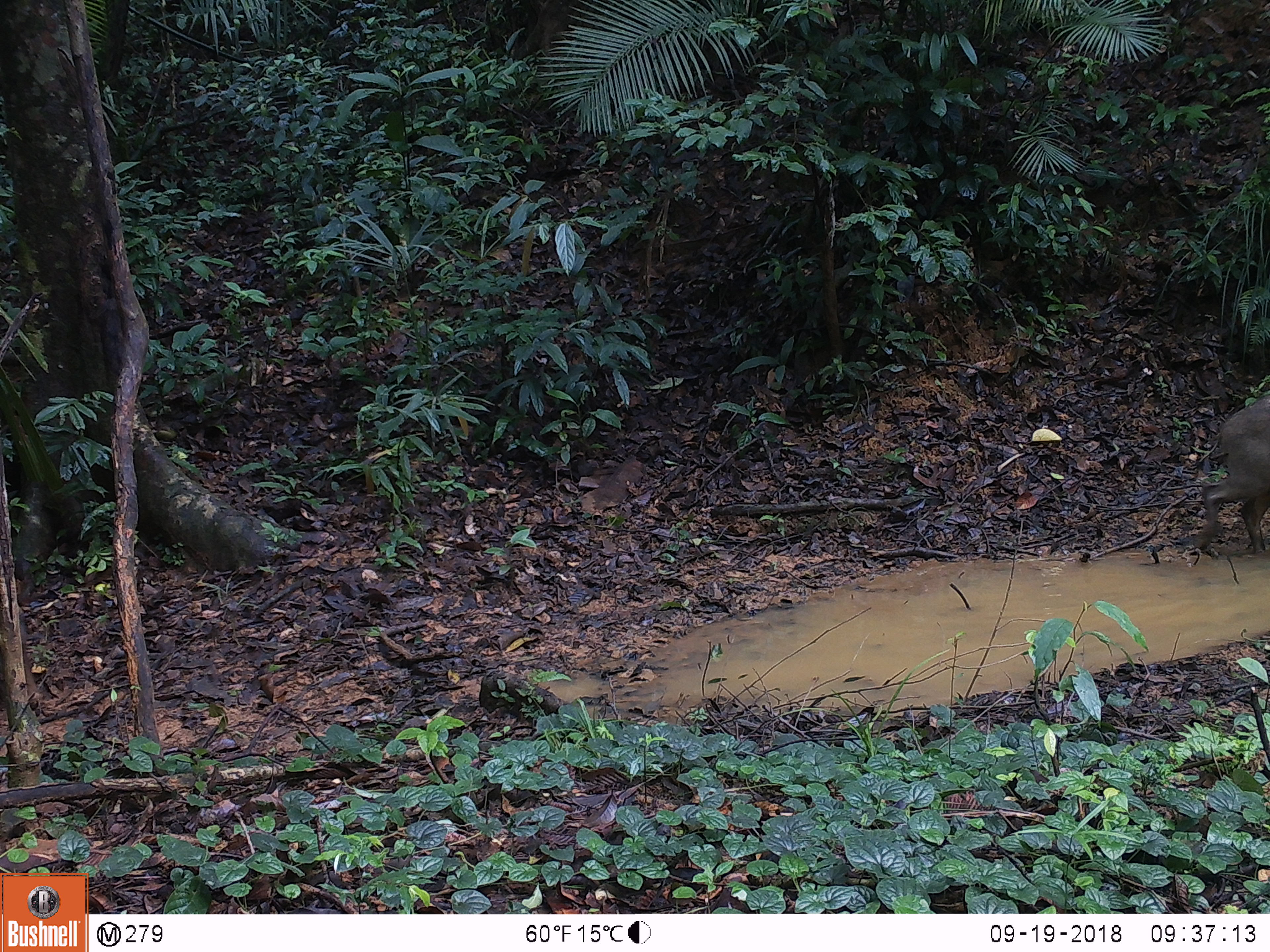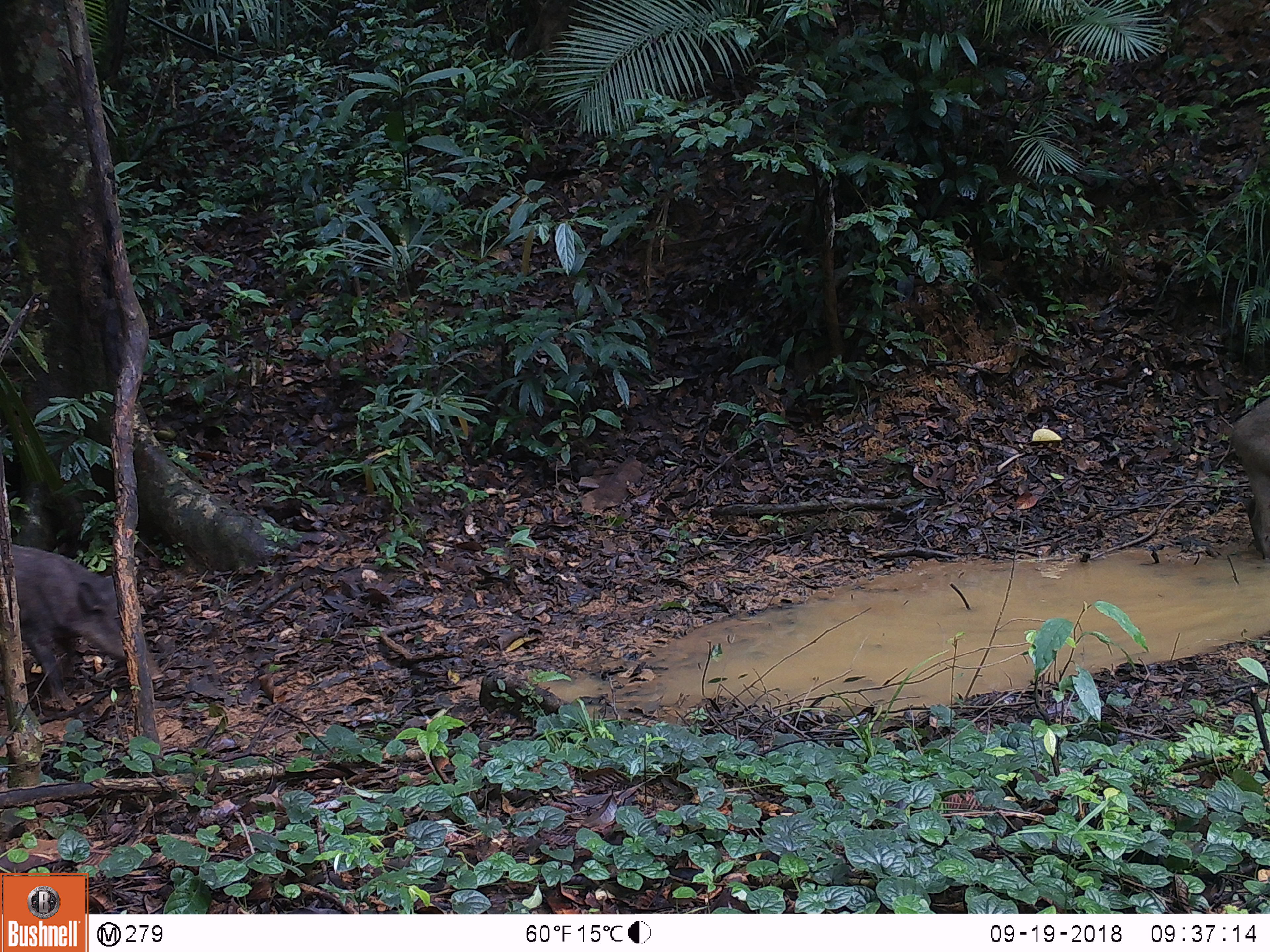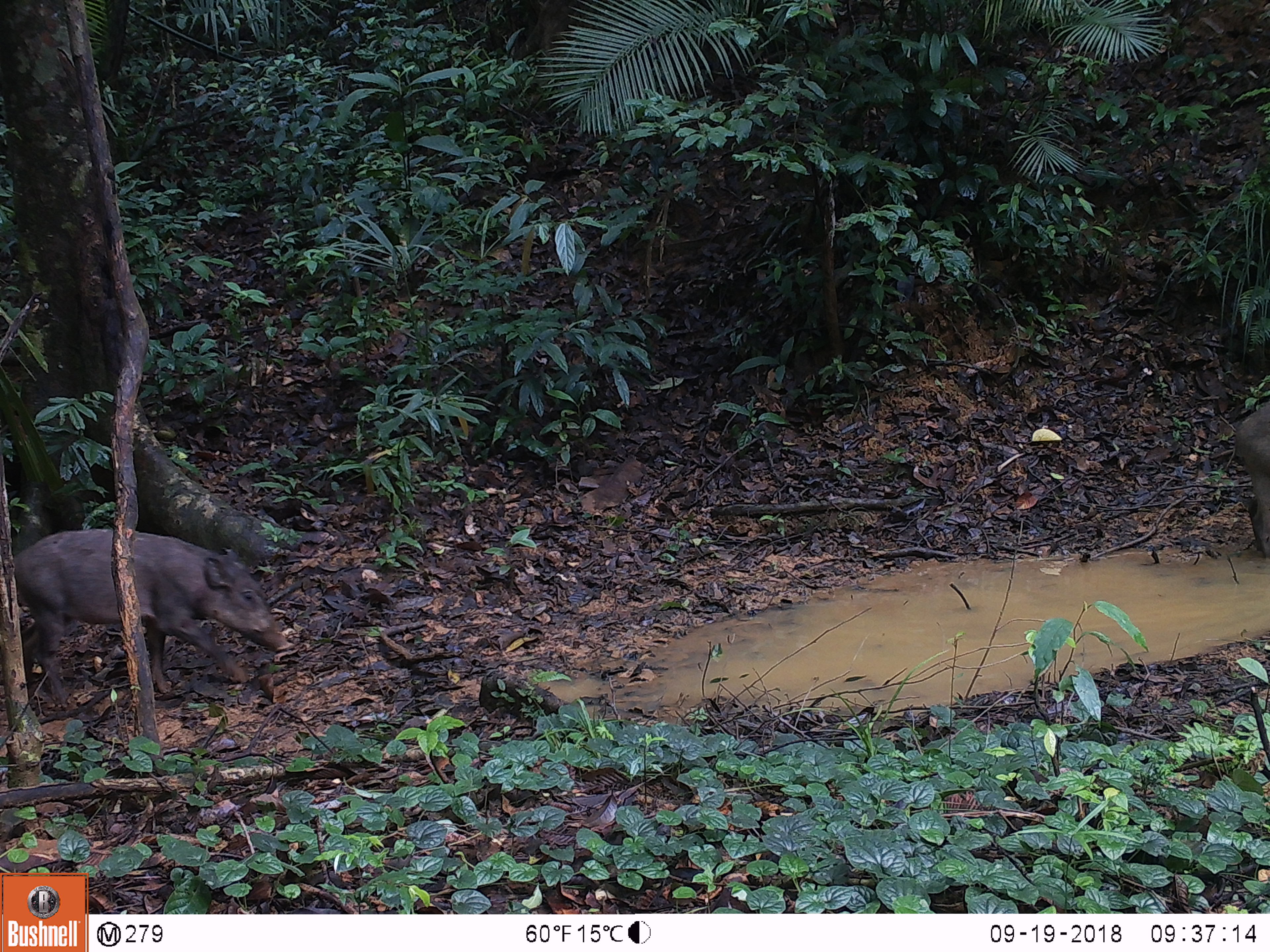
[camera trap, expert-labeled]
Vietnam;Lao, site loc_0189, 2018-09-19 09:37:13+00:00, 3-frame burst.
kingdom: Animalia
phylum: Chordata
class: Mammalia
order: Artiodactyla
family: Suidae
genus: Sus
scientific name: Sus scrofa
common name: eurasian wild pig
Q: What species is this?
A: Eurasian wild pig (Sus scrofa).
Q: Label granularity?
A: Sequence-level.